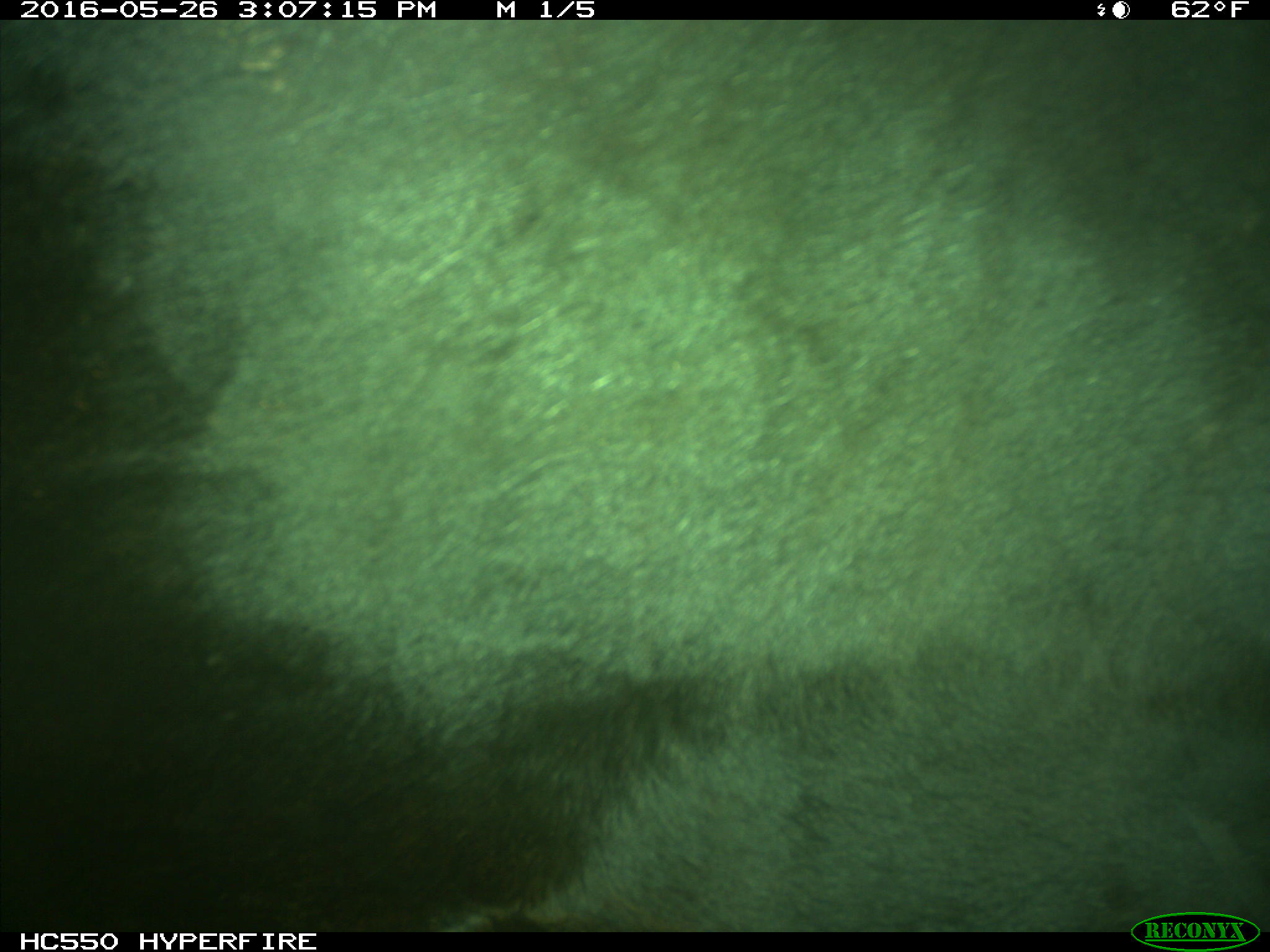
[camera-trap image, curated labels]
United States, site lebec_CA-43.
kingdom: Animalia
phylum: Chordata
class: Mammalia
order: Artiodactyla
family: Bovidae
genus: Bos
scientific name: Bos taurus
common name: domestic cow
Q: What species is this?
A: Bos taurus (domestic cow).